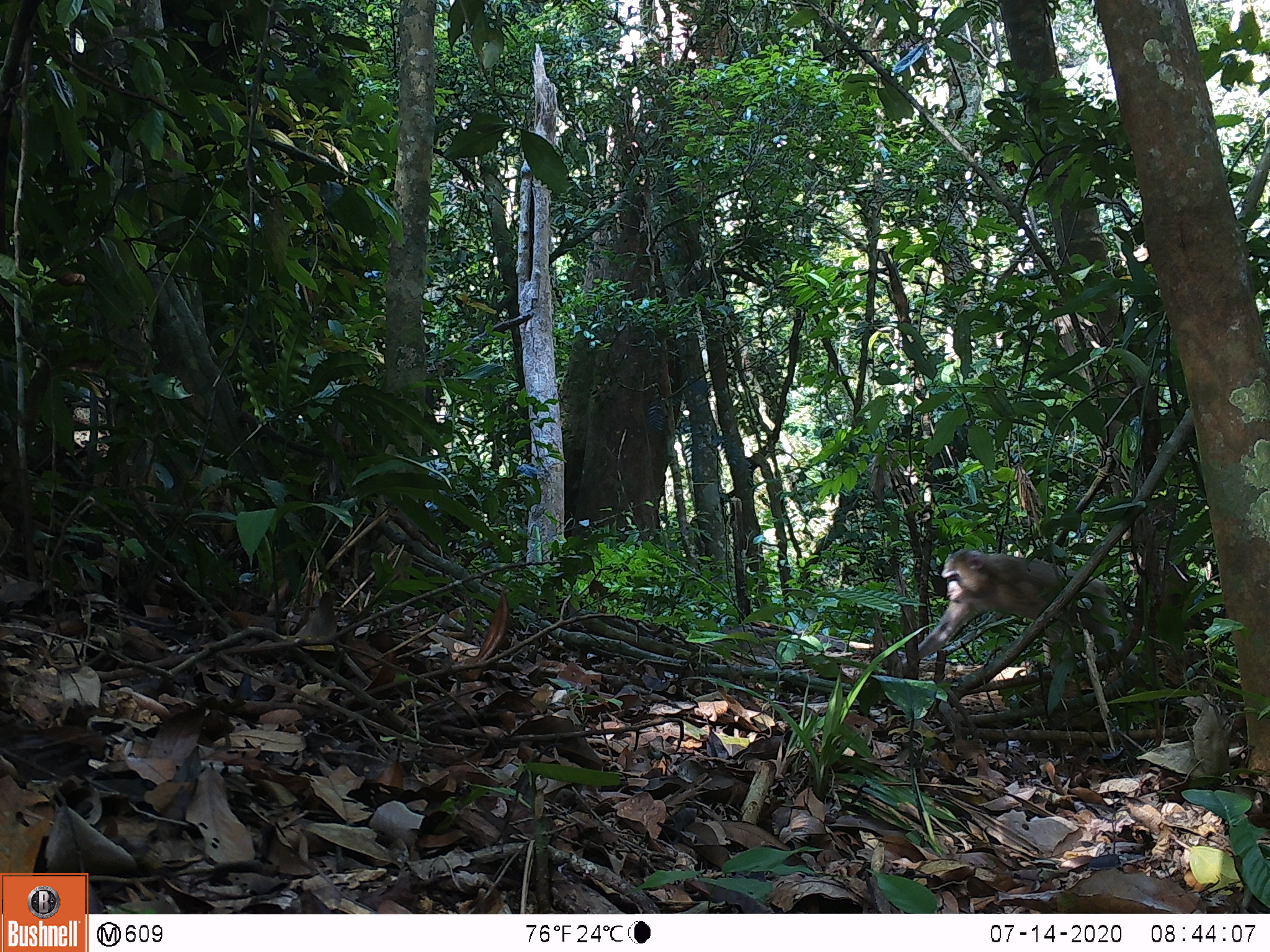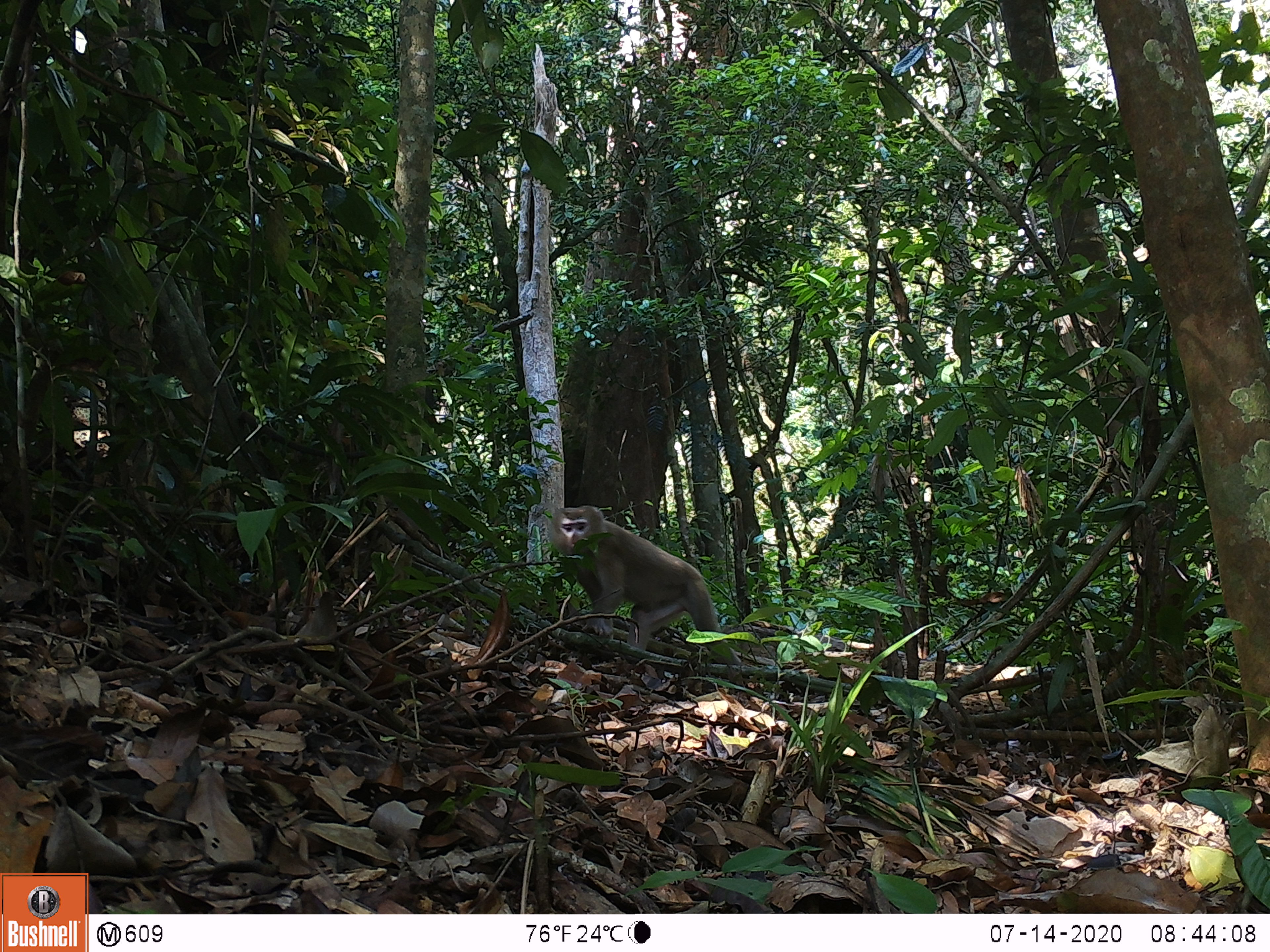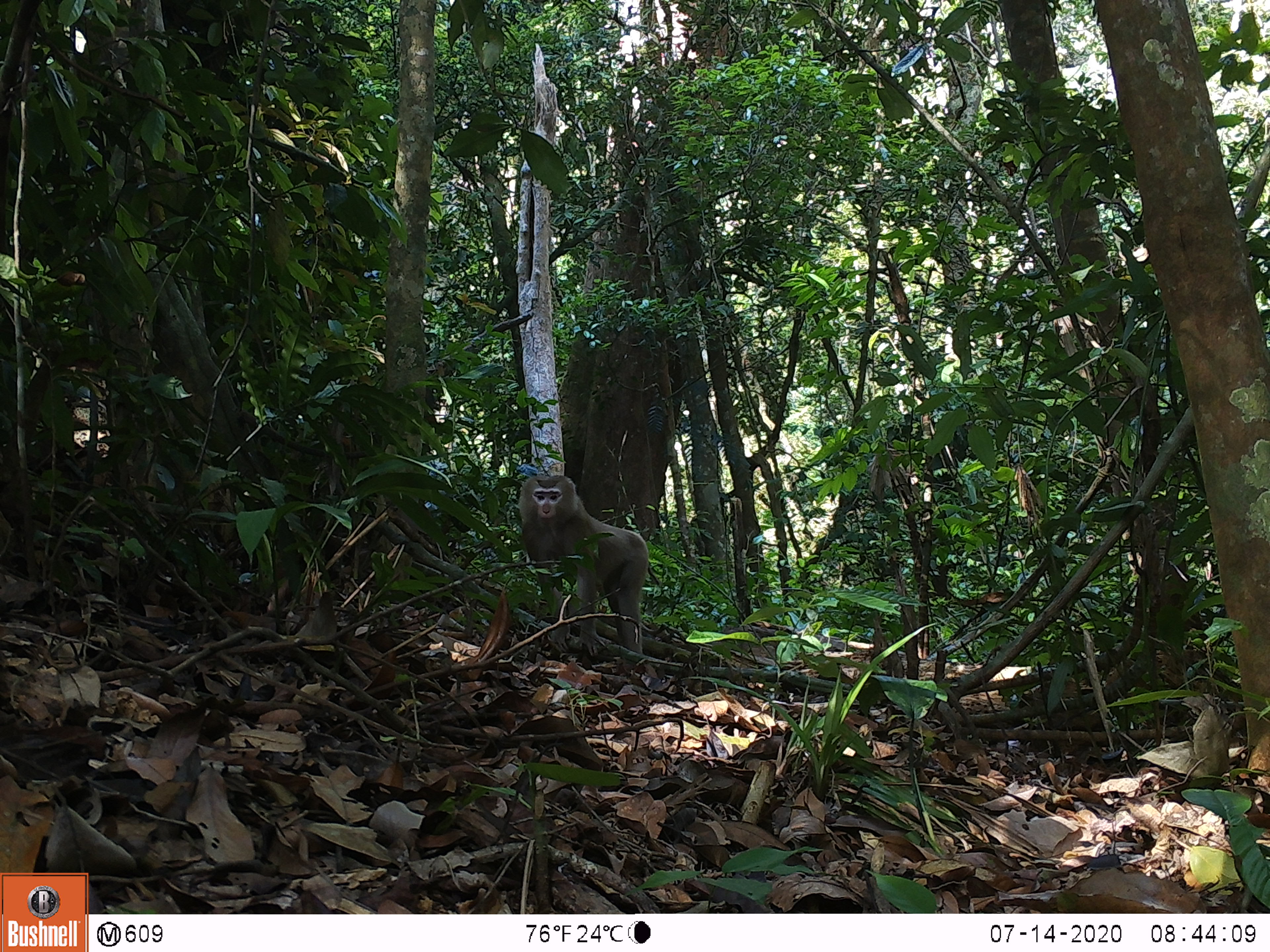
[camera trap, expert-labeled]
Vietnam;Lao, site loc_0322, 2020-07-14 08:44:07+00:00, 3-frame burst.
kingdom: Animalia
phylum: Chordata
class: Mammalia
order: Primates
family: Cercopithecidae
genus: Macaca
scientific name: Macaca nemestrina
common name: pig-tailed macaque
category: pig tailed macaque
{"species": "pig tailed macaque (pig-tailed macaque) (Macaca nemestrina)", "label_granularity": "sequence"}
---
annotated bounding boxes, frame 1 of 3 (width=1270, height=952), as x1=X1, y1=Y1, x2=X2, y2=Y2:
pig tailed macaque: x1=901, y1=547, x2=1140, y2=668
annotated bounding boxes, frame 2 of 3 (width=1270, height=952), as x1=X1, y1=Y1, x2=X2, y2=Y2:
pig tailed macaque: x1=549, y1=505, x2=742, y2=664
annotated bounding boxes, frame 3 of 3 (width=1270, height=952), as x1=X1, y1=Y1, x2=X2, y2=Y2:
pig tailed macaque: x1=518, y1=474, x2=660, y2=656